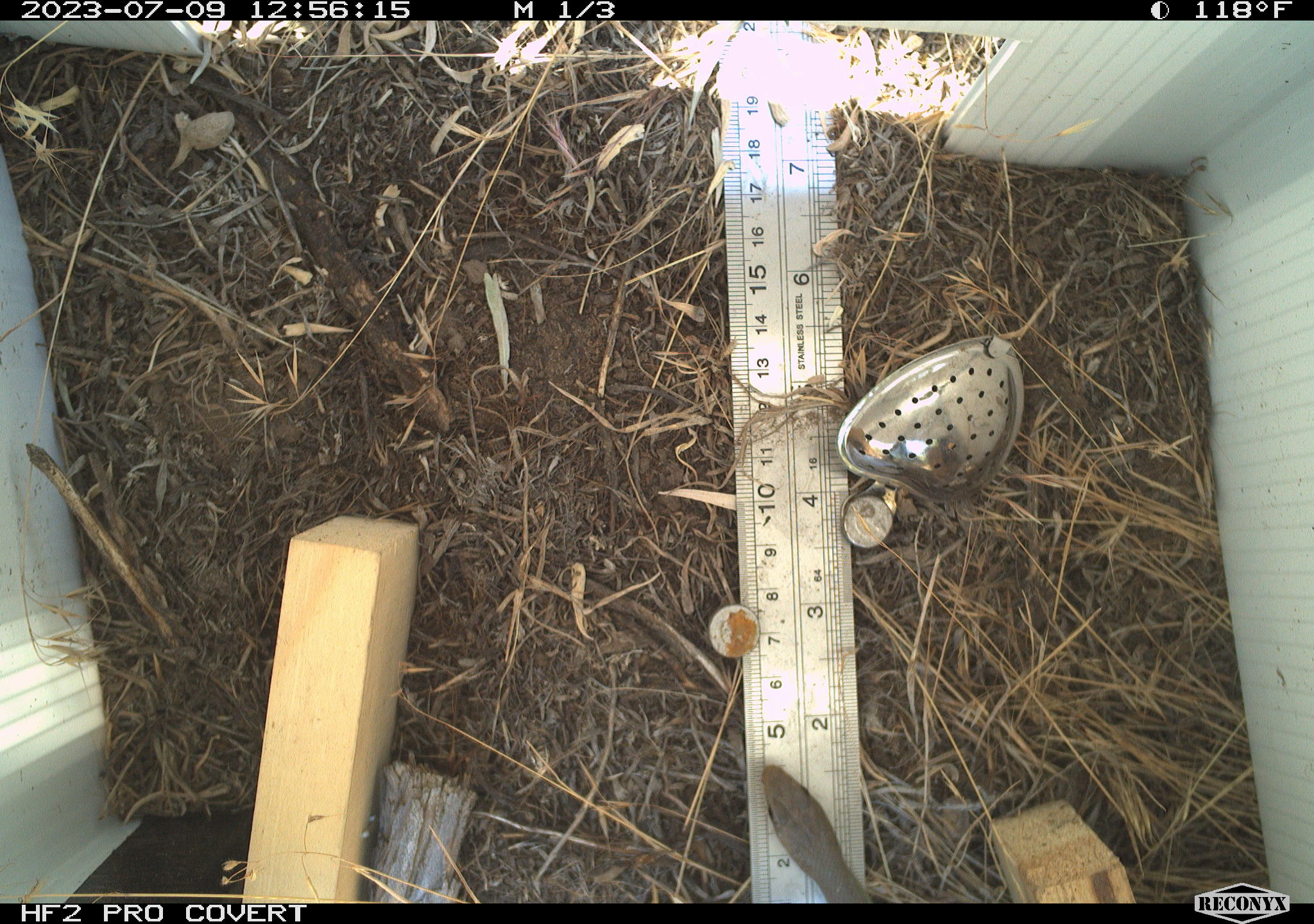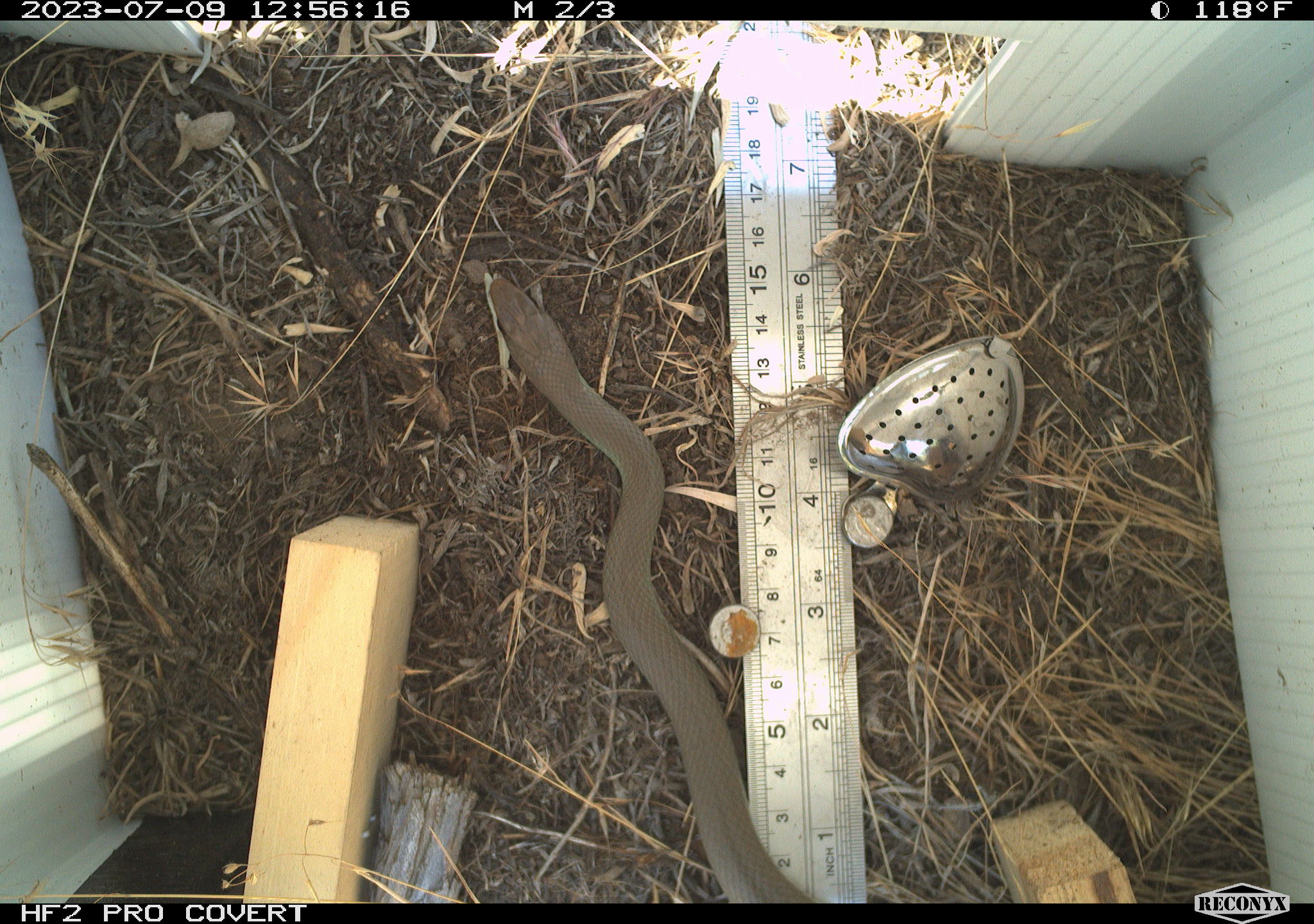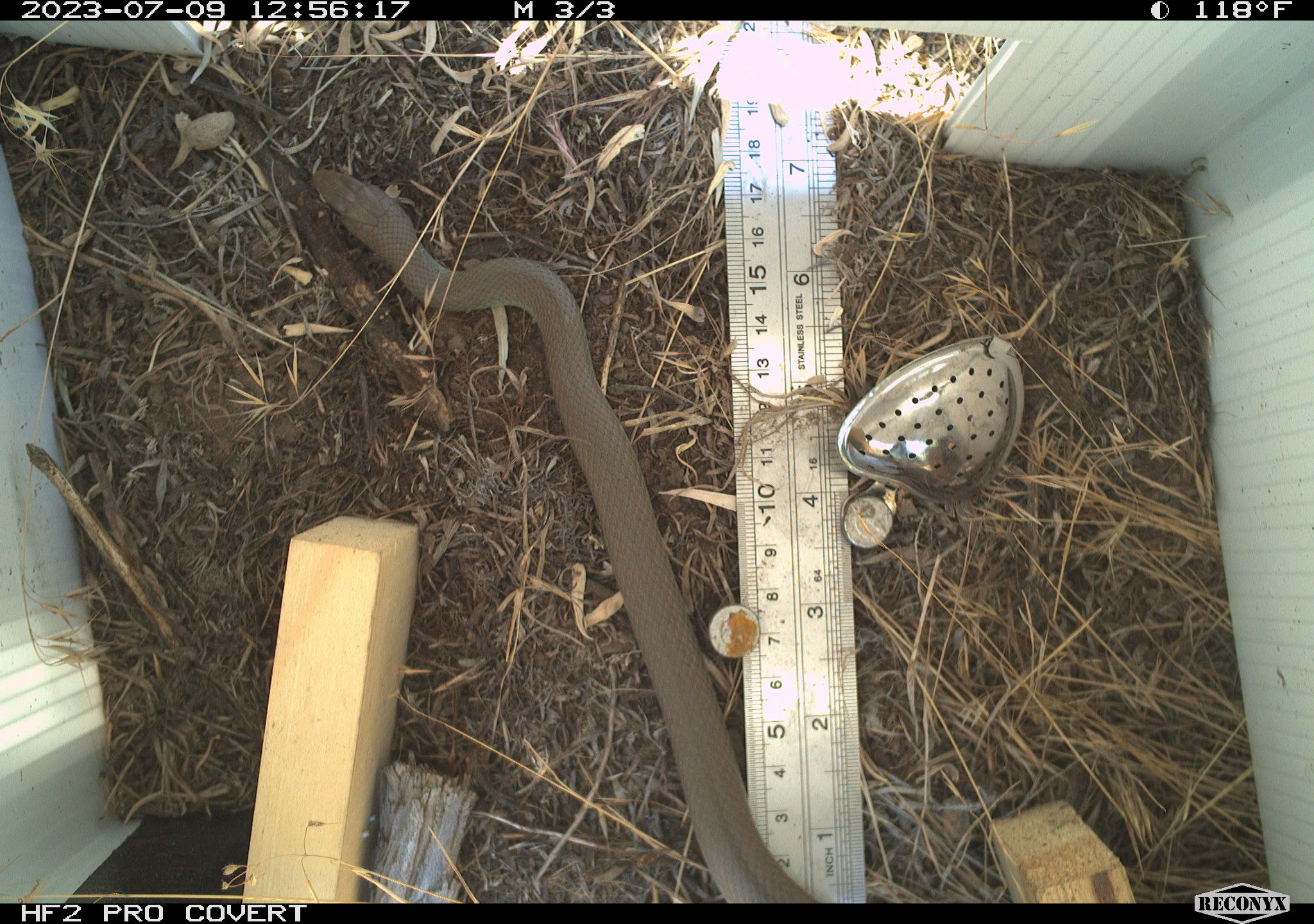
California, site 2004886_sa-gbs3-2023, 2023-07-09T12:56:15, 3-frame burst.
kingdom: Animalia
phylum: Chordata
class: Reptilia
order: Squamata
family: Colubridae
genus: Coluber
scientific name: Coluber constrictor mormon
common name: western yellow-bellied racer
Western yellow-bellied racer (Coluber constrictor mormon).